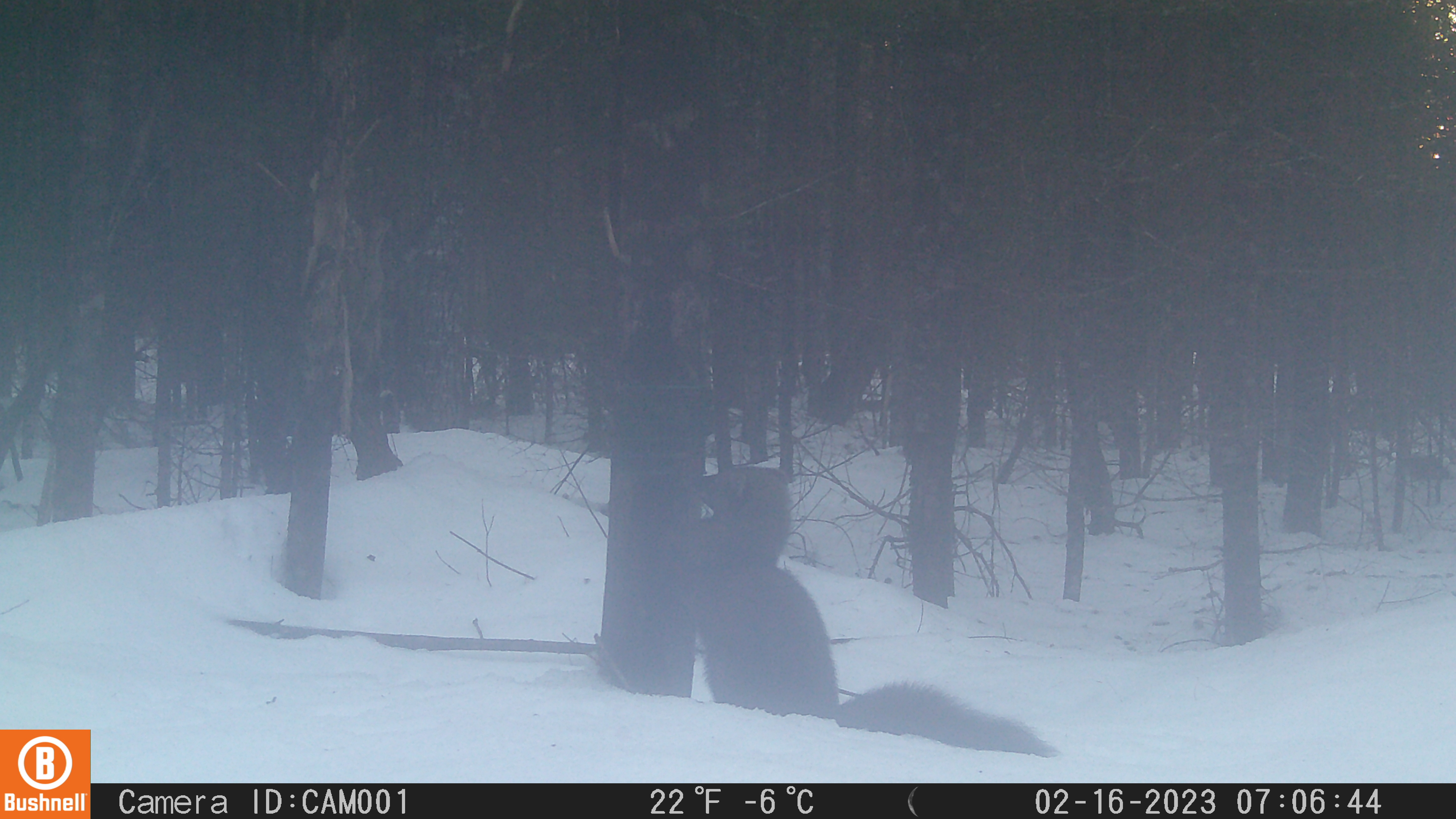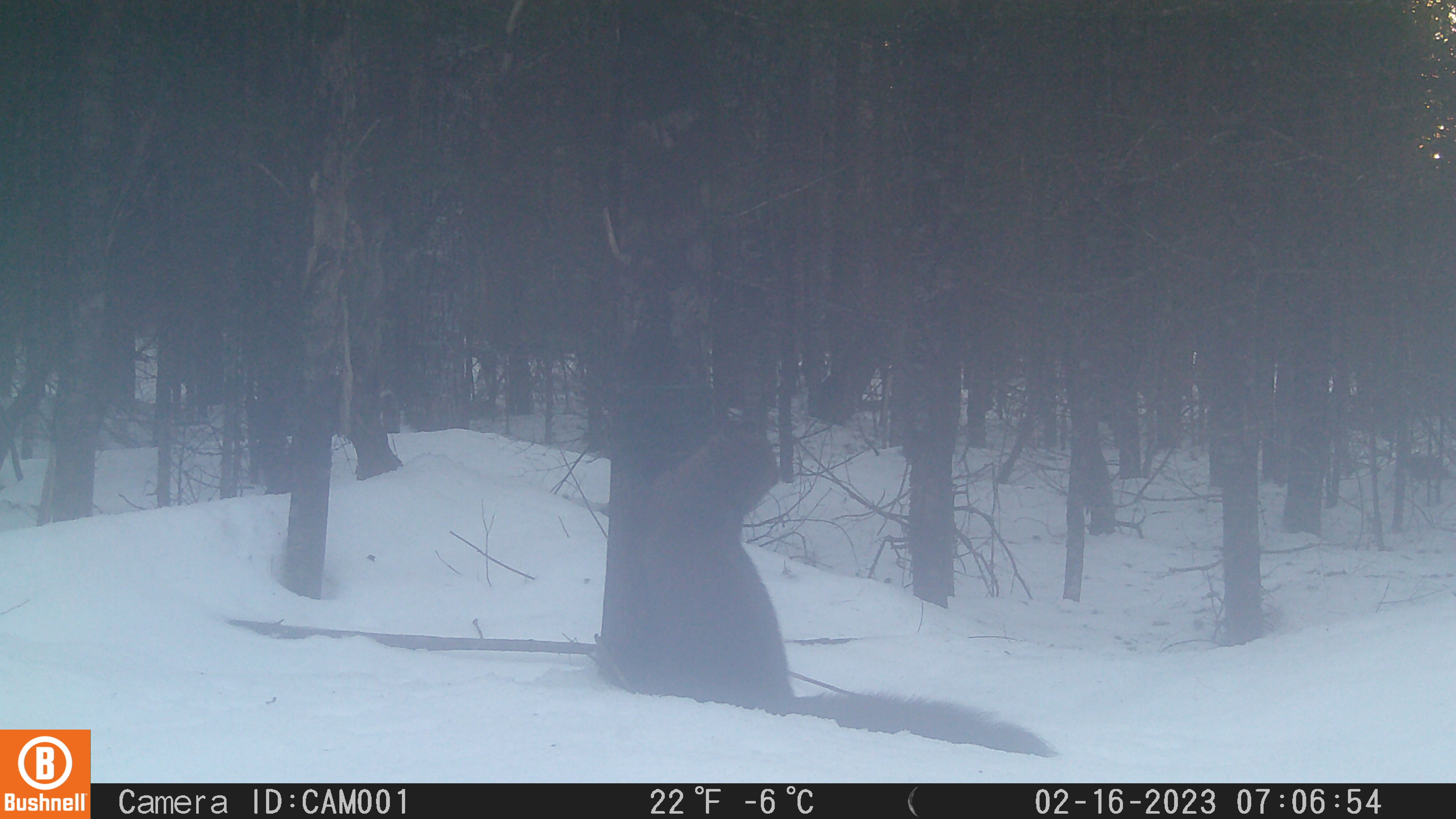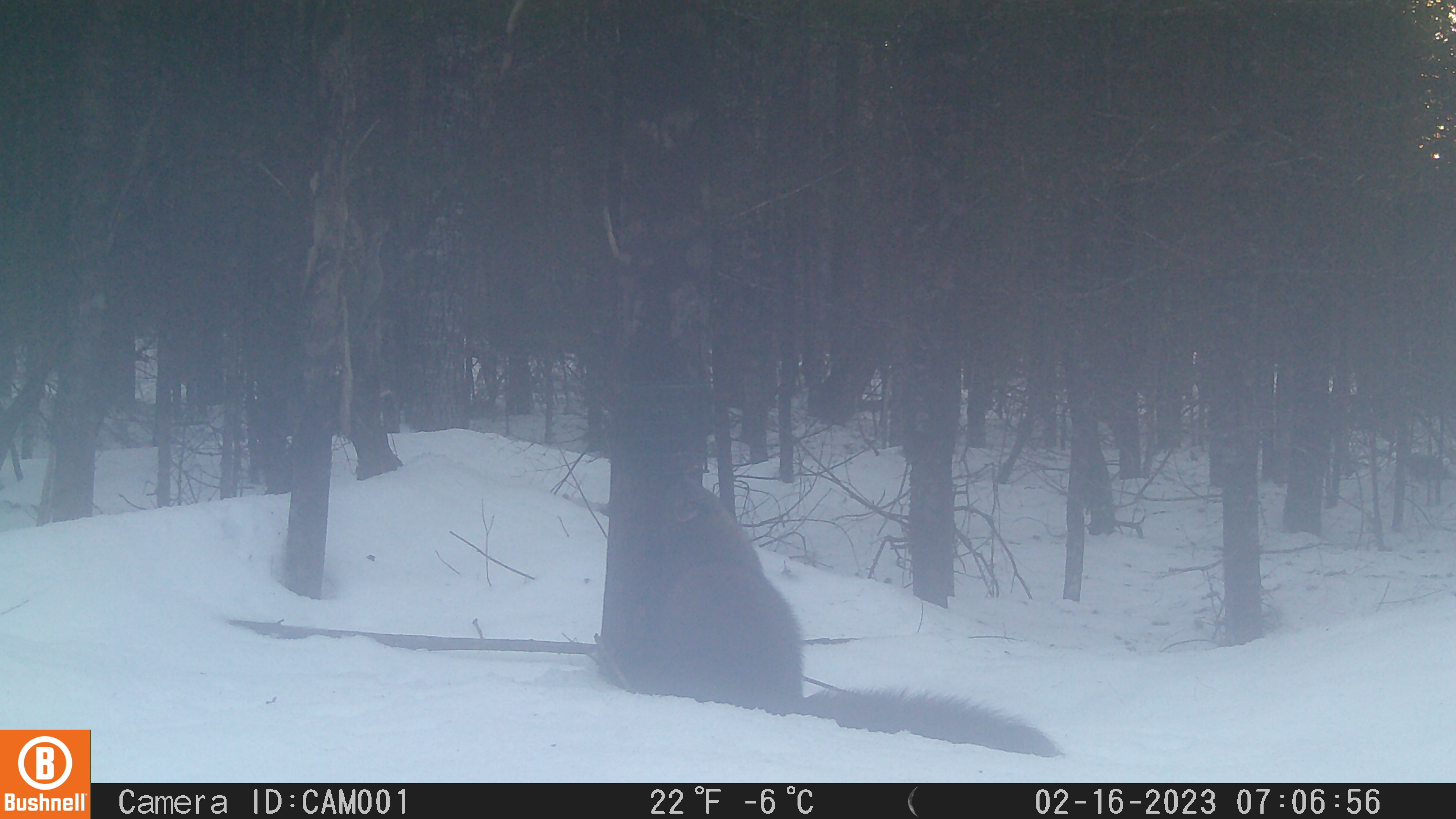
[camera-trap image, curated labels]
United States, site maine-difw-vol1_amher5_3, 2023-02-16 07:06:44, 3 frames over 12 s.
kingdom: Animalia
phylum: Chordata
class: Mammalia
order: Carnivora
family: Mustelidae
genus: Pekania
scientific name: Pekania pennanti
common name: fisher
Fisher (Pekania pennanti).